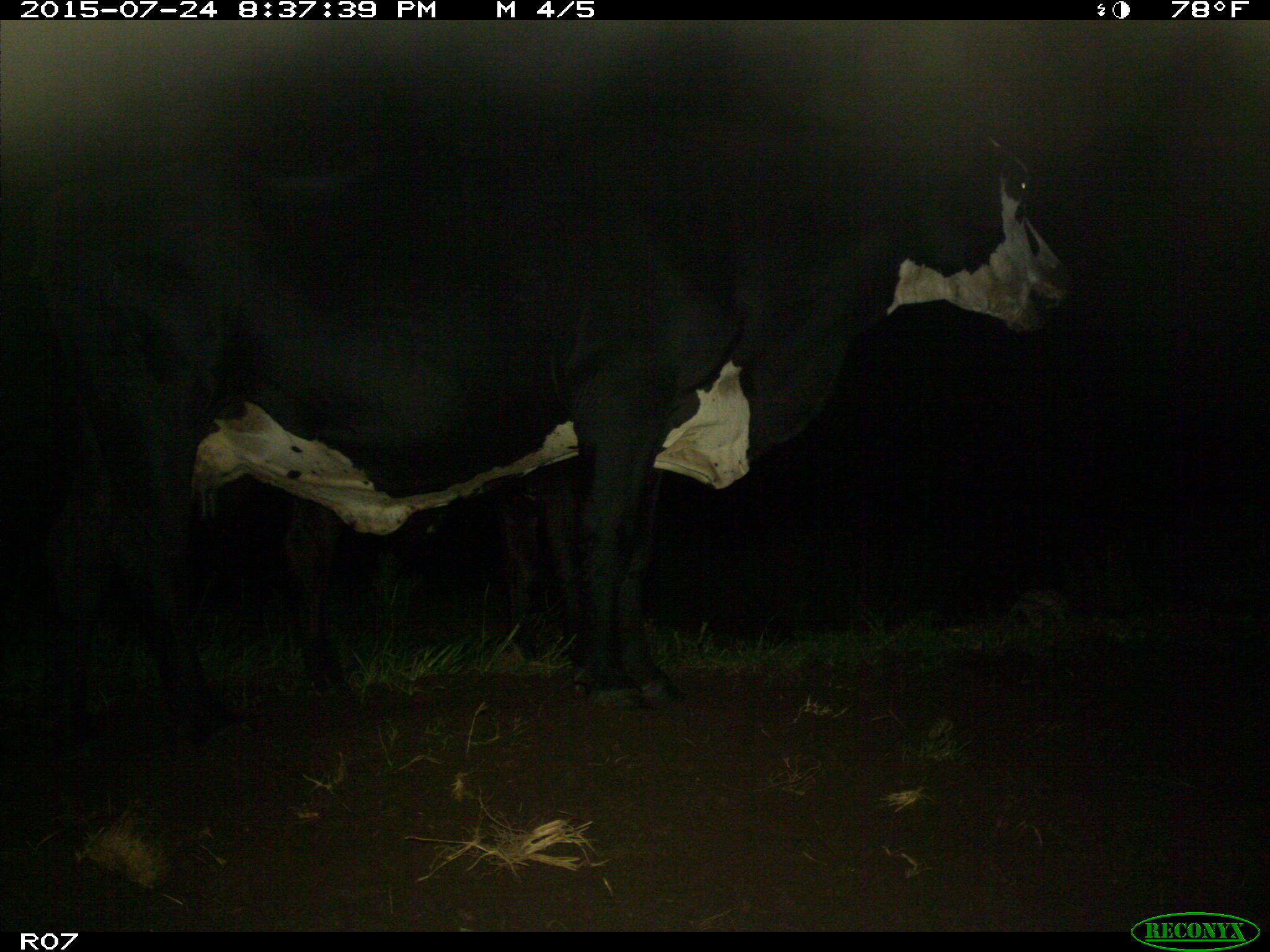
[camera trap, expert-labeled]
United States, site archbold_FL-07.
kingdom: Animalia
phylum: Chordata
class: Mammalia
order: Artiodactyla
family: Bovidae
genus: Bos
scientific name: Bos taurus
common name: domestic cow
Bos taurus (domestic cow).